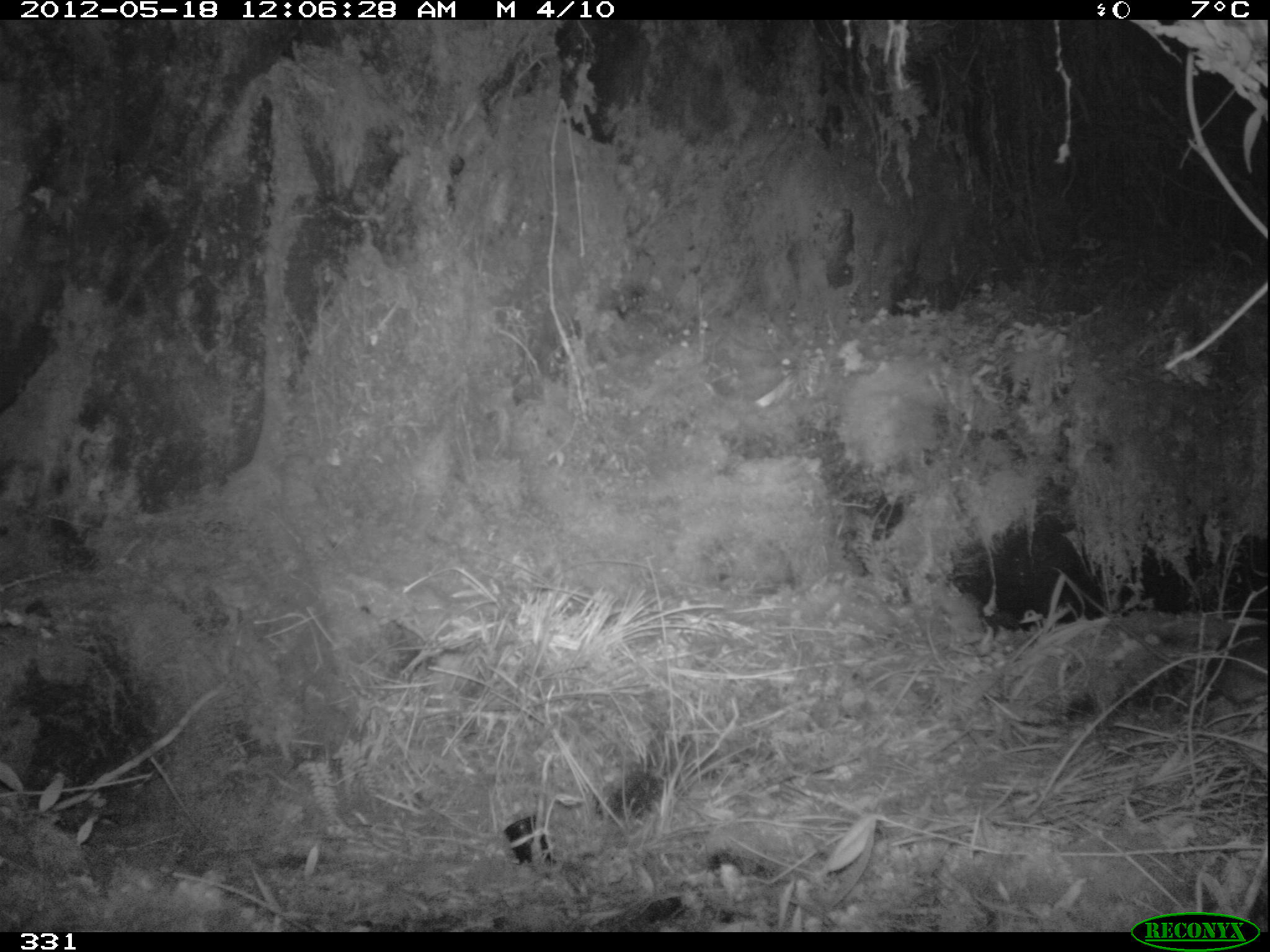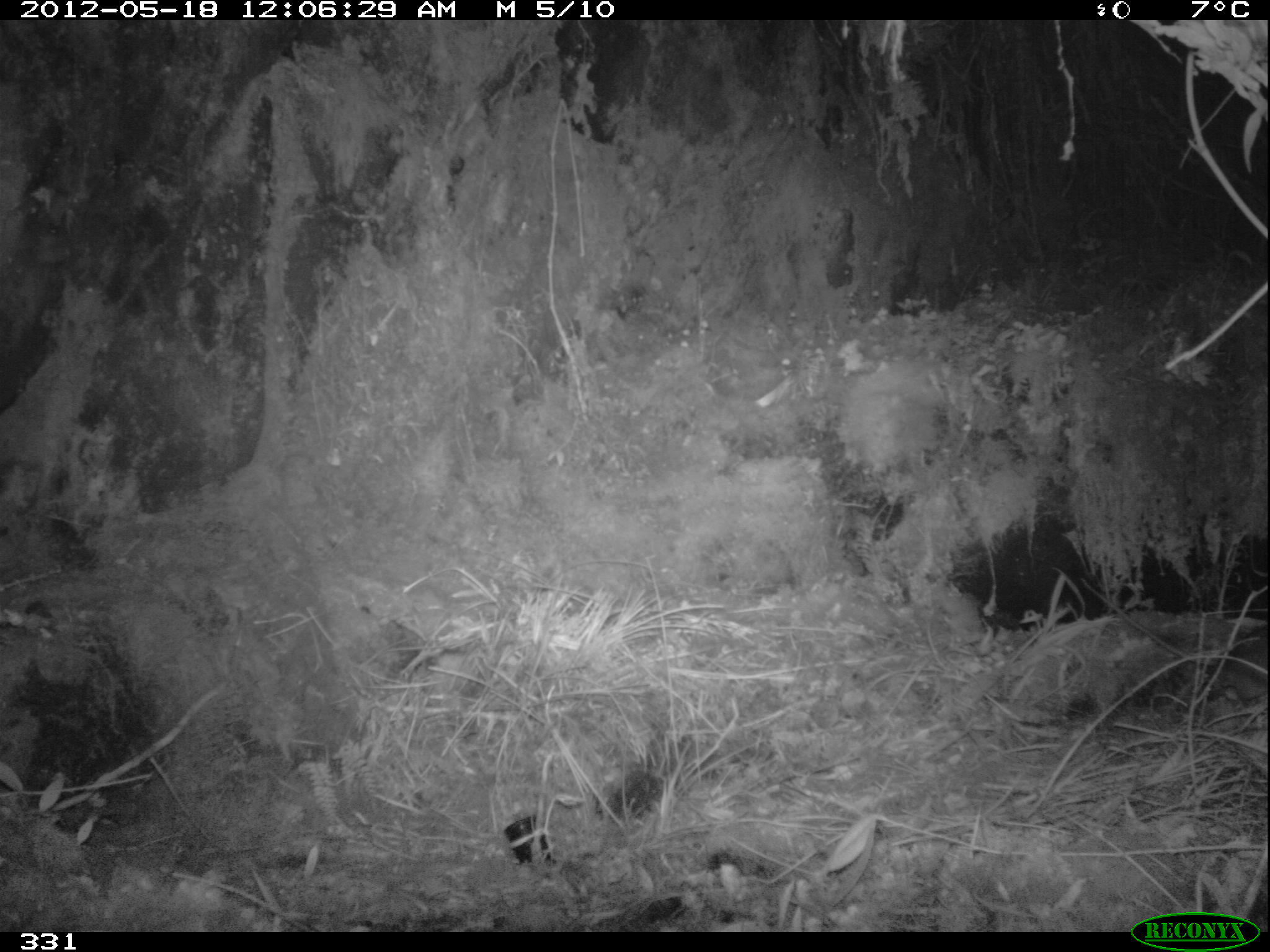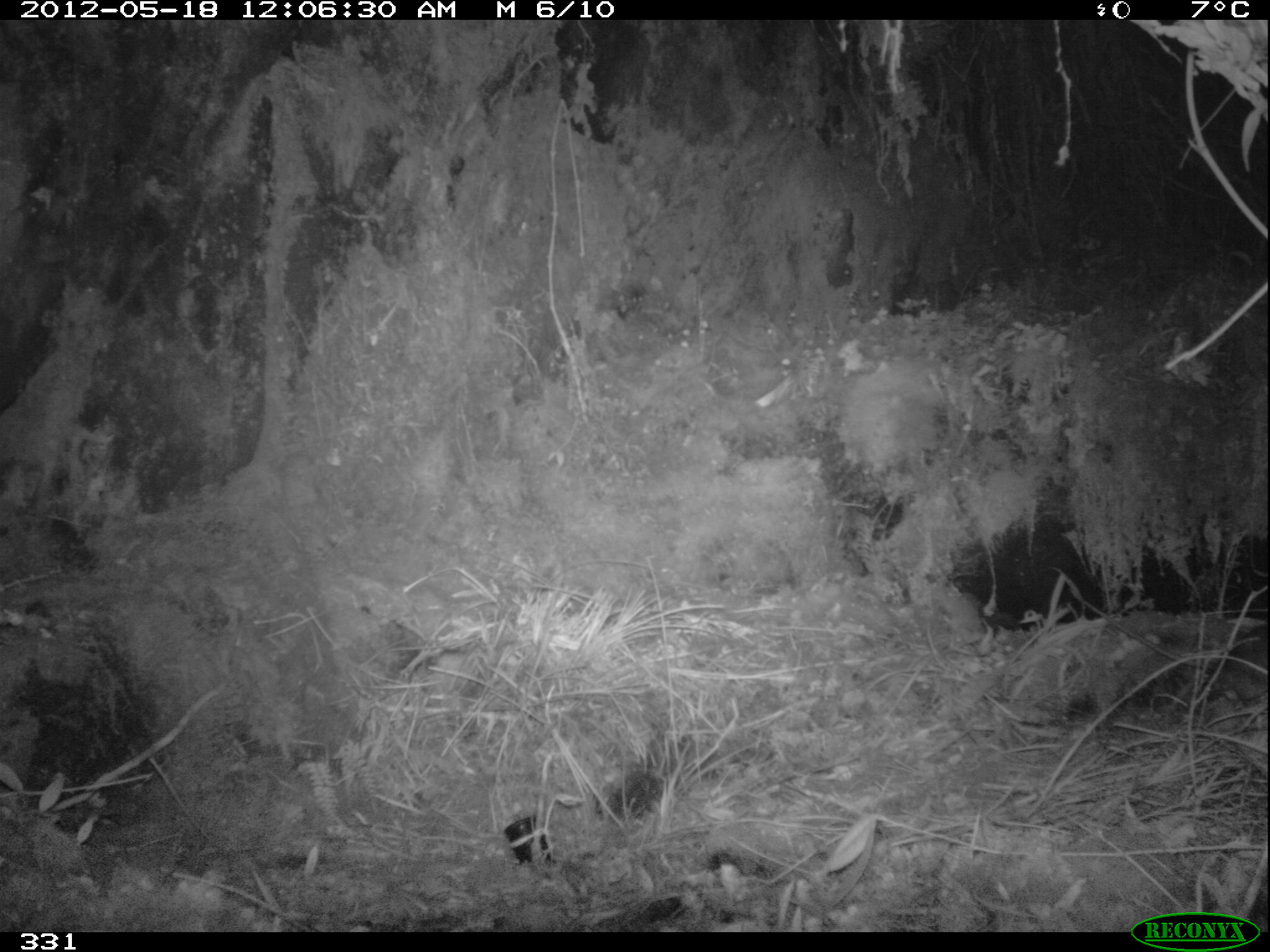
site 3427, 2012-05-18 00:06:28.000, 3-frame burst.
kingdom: Animalia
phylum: Chordata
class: Mammalia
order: Rodentia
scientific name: Rodentia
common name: rodents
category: unknown rodent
Unknown rodent (rodents) (Rodentia).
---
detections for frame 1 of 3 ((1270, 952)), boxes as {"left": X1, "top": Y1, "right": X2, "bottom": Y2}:
unknown rodent: {"left": 1080, "top": 586, "right": 1269, "bottom": 713}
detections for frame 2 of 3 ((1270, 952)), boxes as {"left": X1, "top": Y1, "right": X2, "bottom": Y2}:
unknown rodent: {"left": 1075, "top": 570, "right": 1269, "bottom": 703}